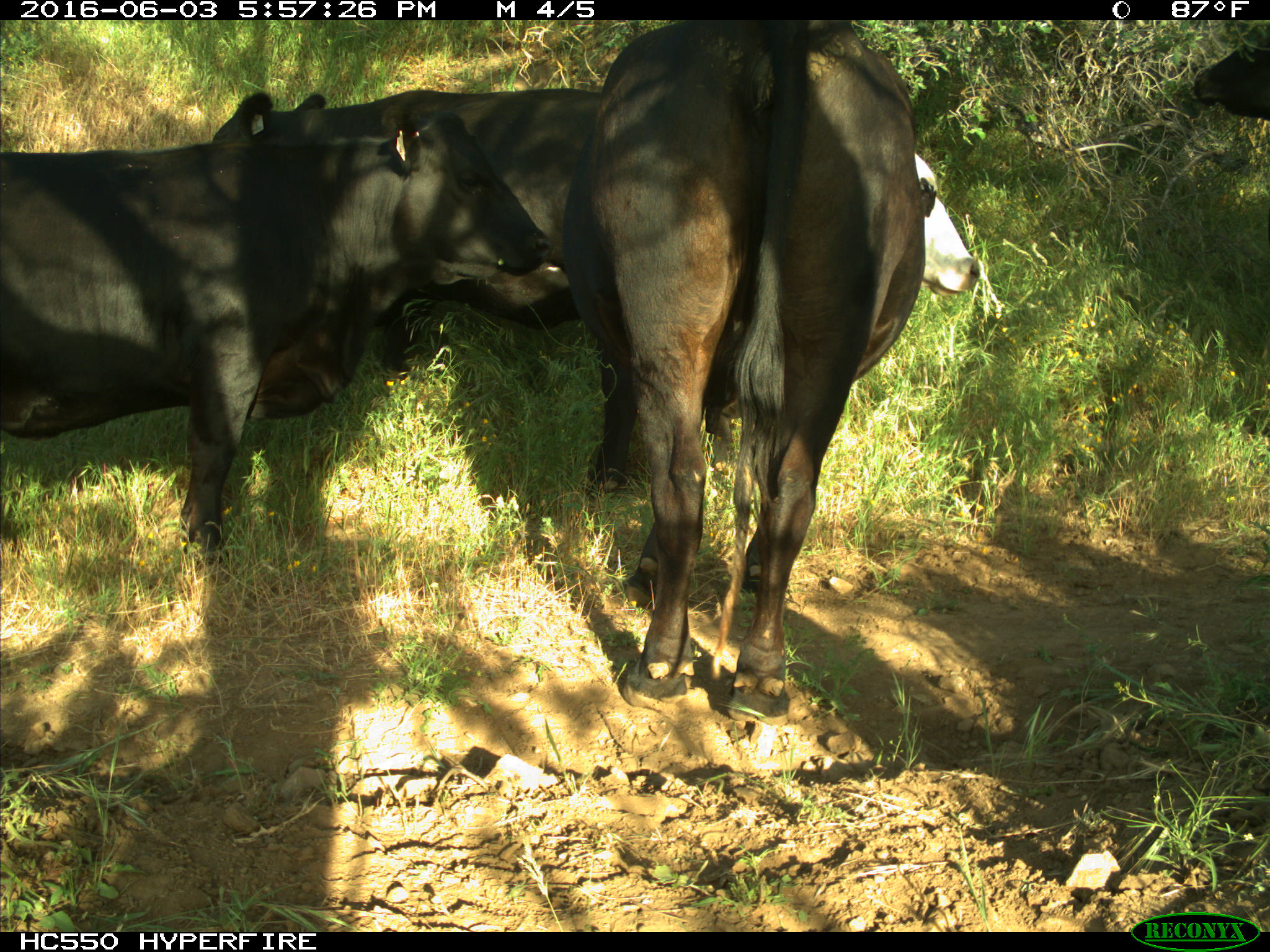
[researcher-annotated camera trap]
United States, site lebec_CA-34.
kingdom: Animalia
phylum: Chordata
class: Mammalia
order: Artiodactyla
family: Bovidae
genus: Bos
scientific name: Bos taurus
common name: domestic cow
Bos taurus (domestic cow).